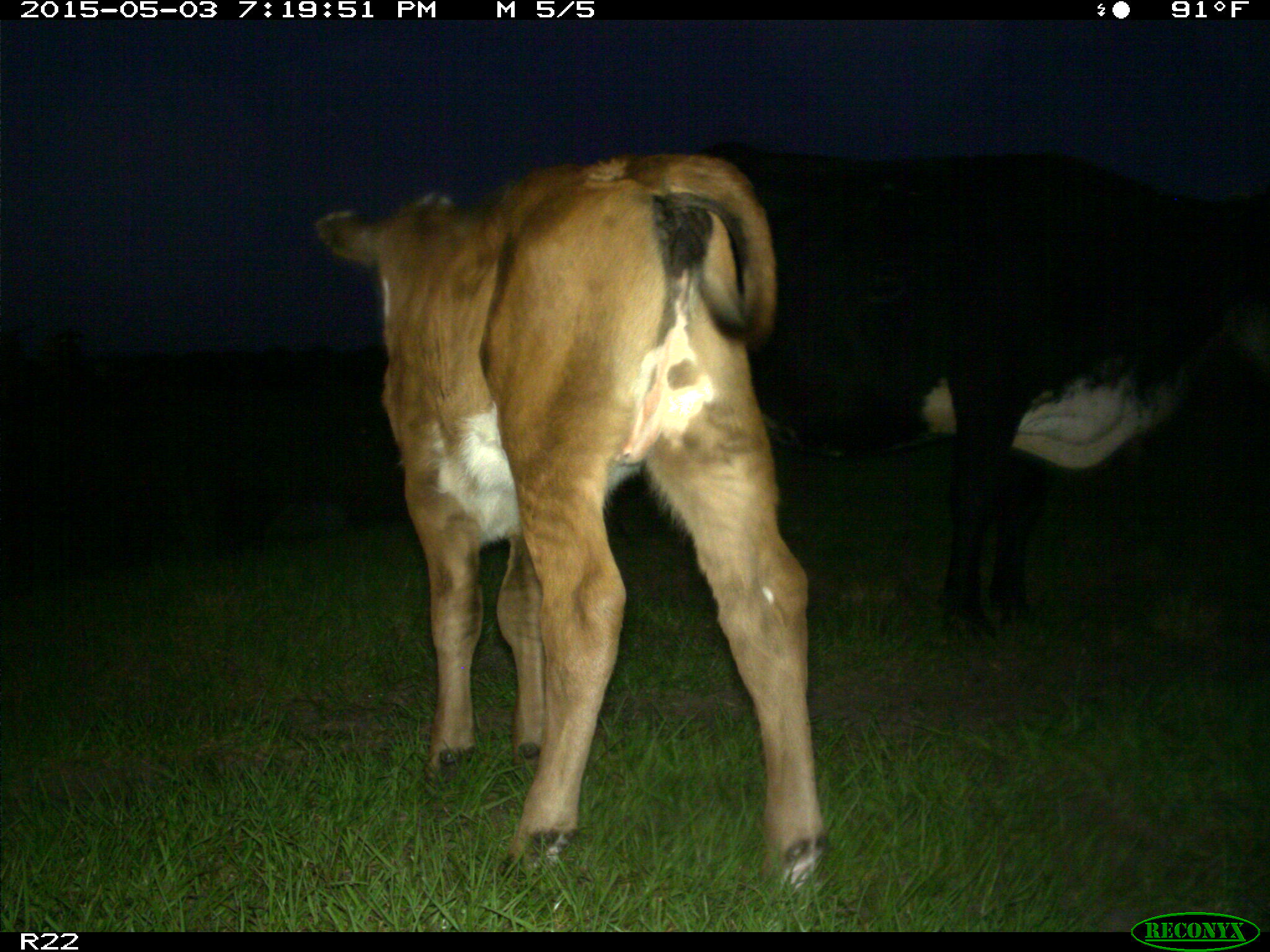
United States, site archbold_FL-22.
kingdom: Animalia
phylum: Chordata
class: Mammalia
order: Artiodactyla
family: Bovidae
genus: Bos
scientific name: Bos taurus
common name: domestic cow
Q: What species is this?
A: Bos taurus (domestic cow).